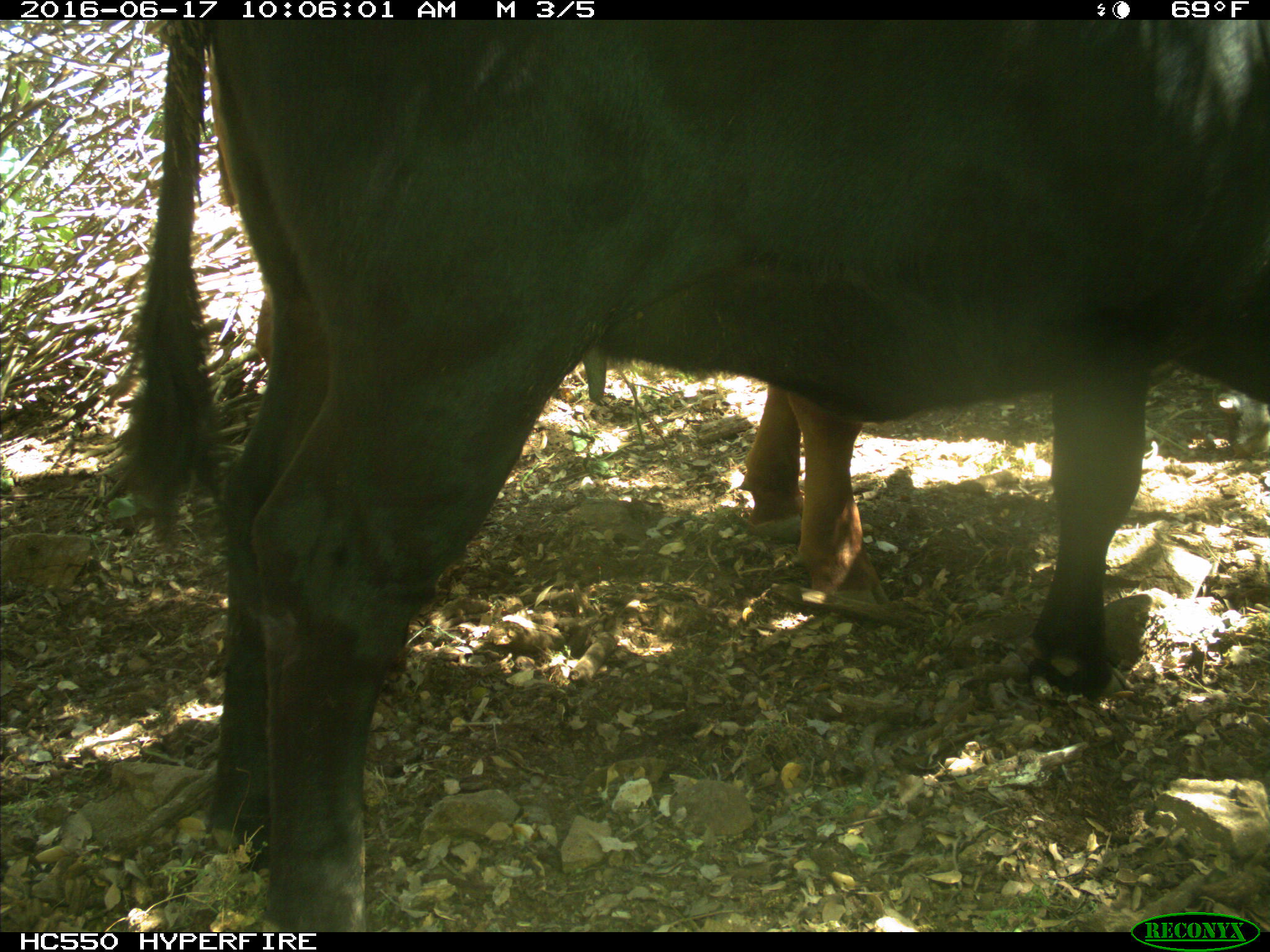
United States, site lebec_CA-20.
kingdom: Animalia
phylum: Chordata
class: Mammalia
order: Artiodactyla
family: Bovidae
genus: Bos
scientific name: Bos taurus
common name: domestic cow